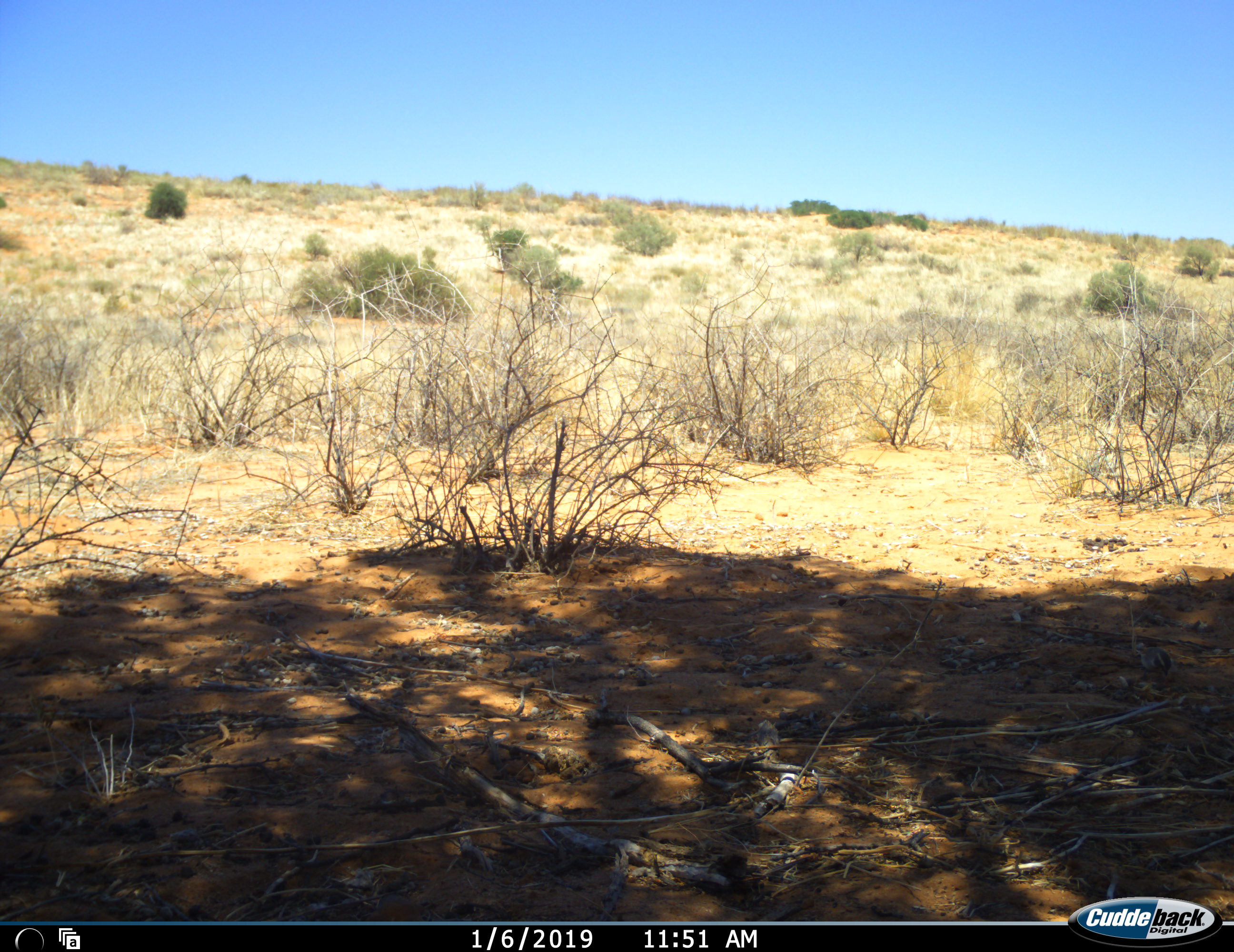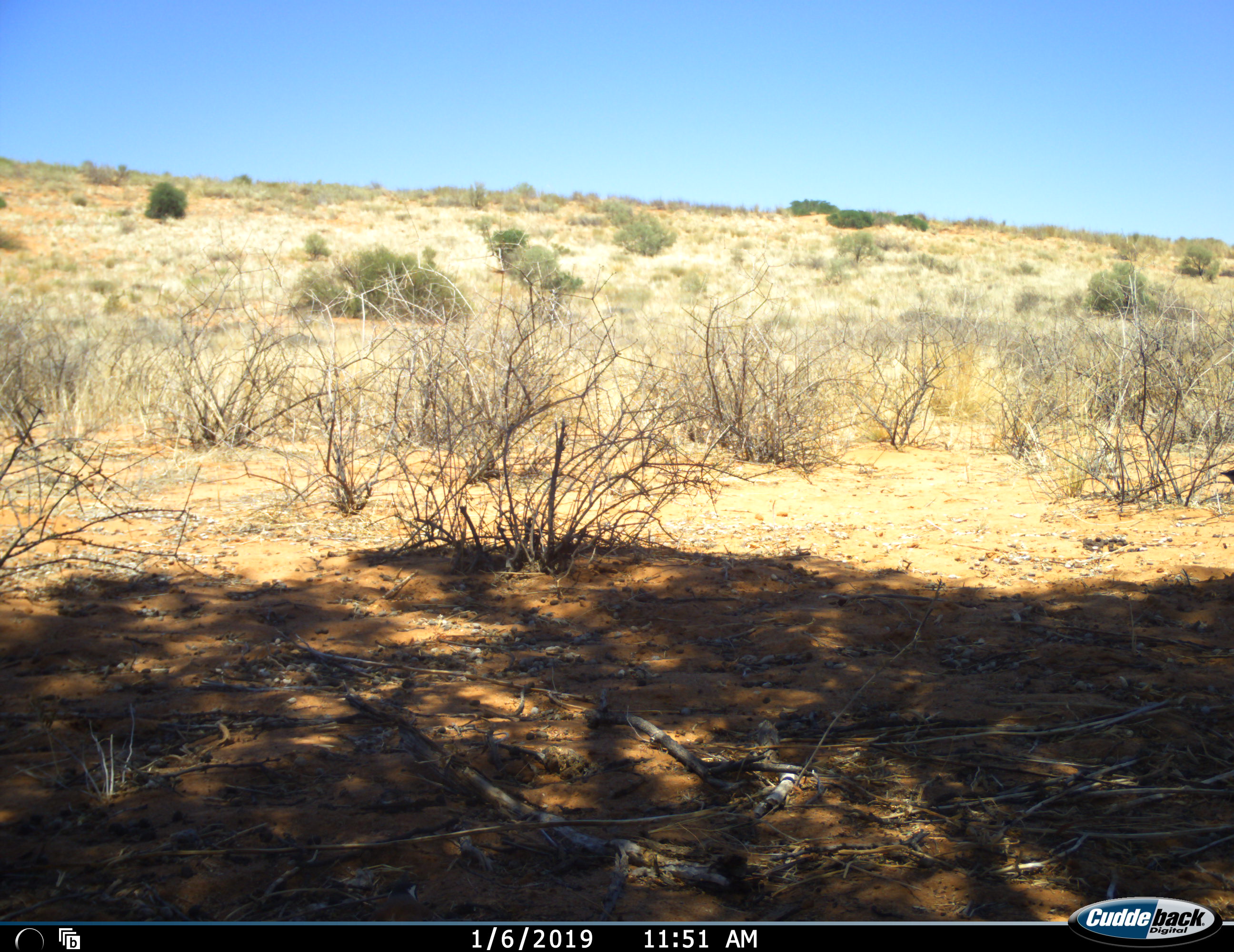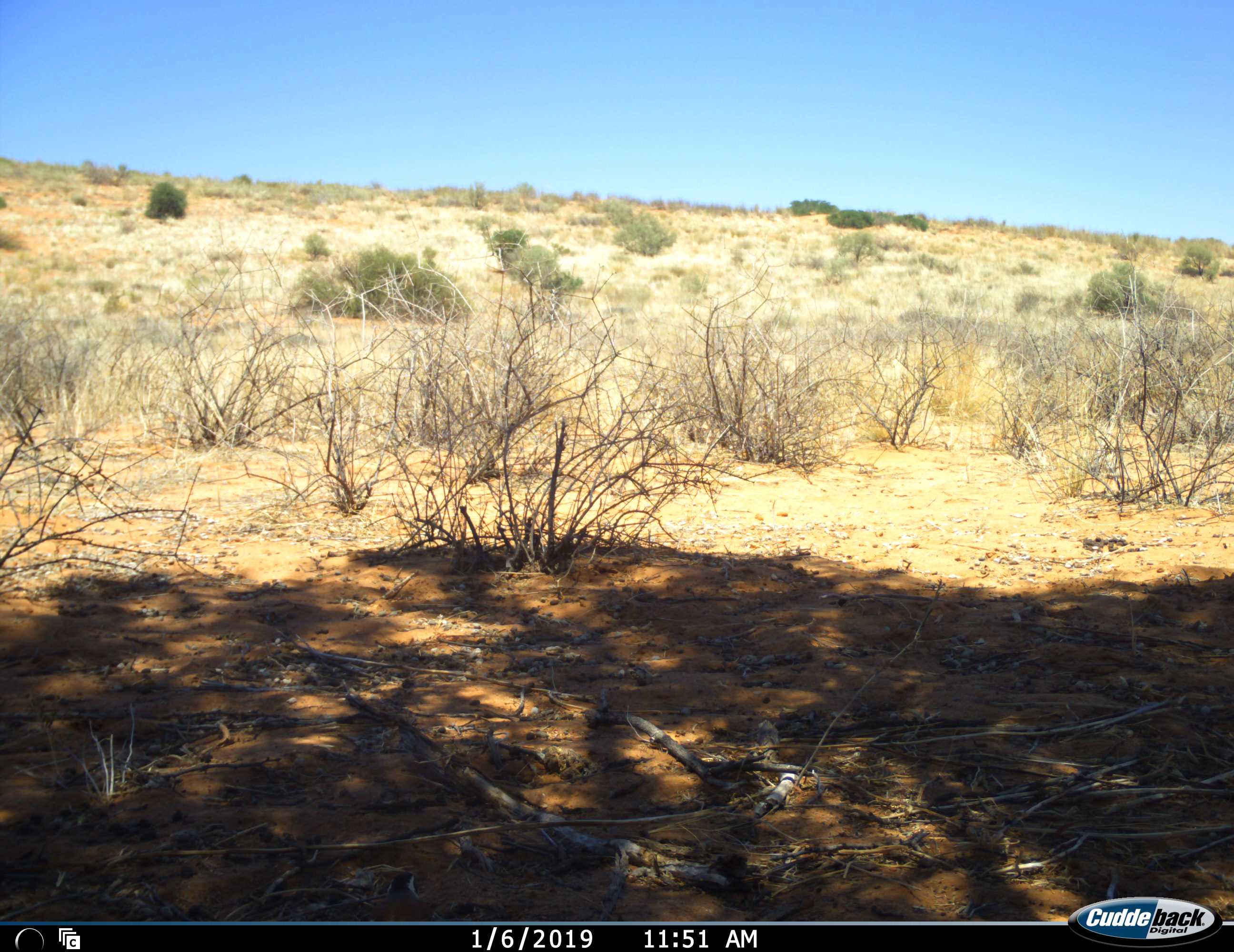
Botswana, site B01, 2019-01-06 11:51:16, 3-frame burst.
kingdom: Animalia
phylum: Chordata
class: Aves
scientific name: Aves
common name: bird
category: birdother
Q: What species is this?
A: Birdother (bird) (Aves).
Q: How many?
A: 1.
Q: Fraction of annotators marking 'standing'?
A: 30%.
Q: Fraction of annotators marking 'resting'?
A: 0%.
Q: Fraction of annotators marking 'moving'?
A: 90%.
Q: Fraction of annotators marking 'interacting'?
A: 0%.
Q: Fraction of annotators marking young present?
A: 0%.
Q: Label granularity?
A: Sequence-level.